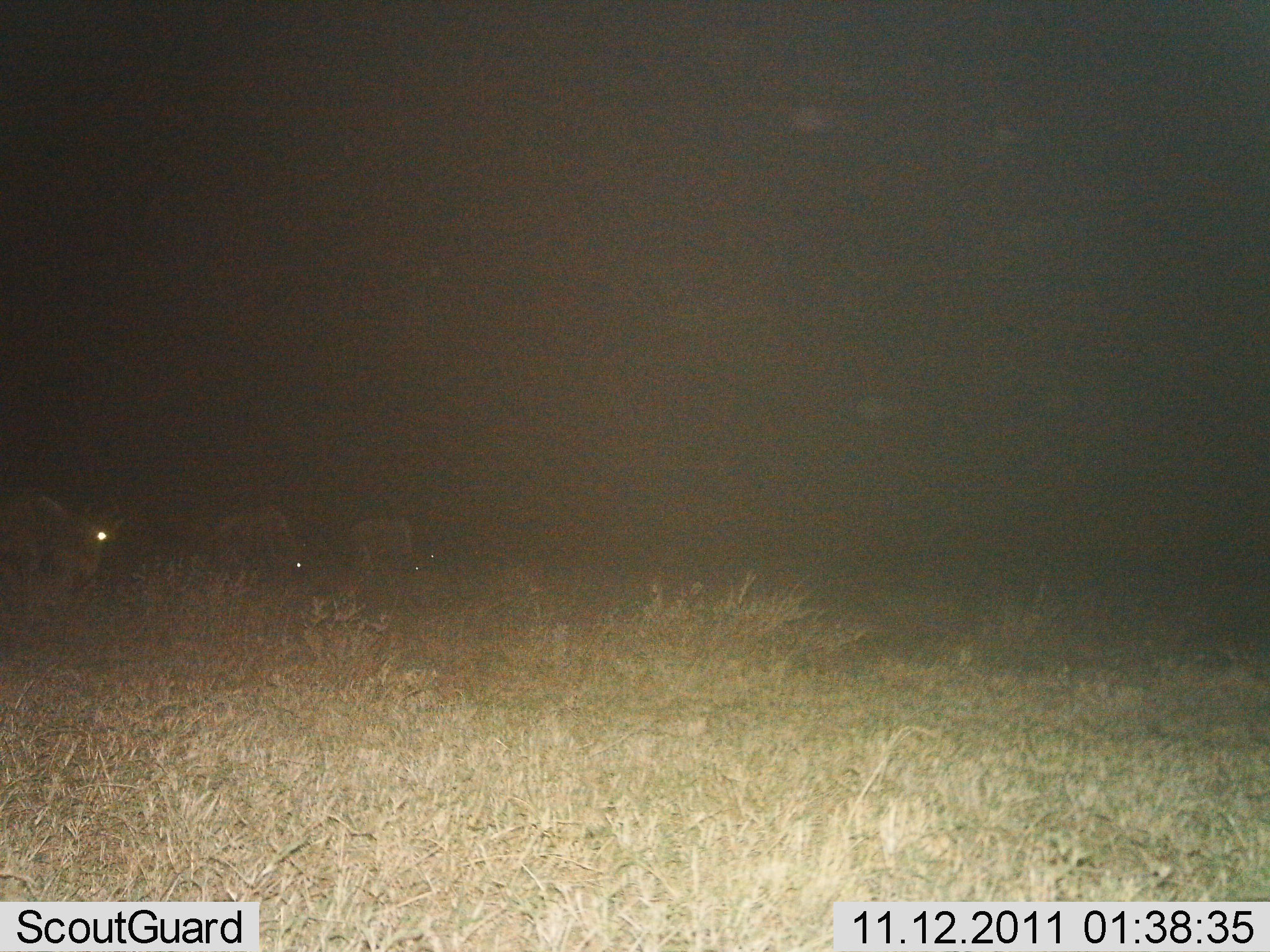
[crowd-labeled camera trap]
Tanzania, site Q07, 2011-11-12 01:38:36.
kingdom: Animalia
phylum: Chordata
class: Mammalia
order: Artiodactyla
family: Bovidae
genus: Connochaetes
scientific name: Connochaetes taurinus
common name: blue wildebeest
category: wildebeest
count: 3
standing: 55%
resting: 9%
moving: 9%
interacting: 0%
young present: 0%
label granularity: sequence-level